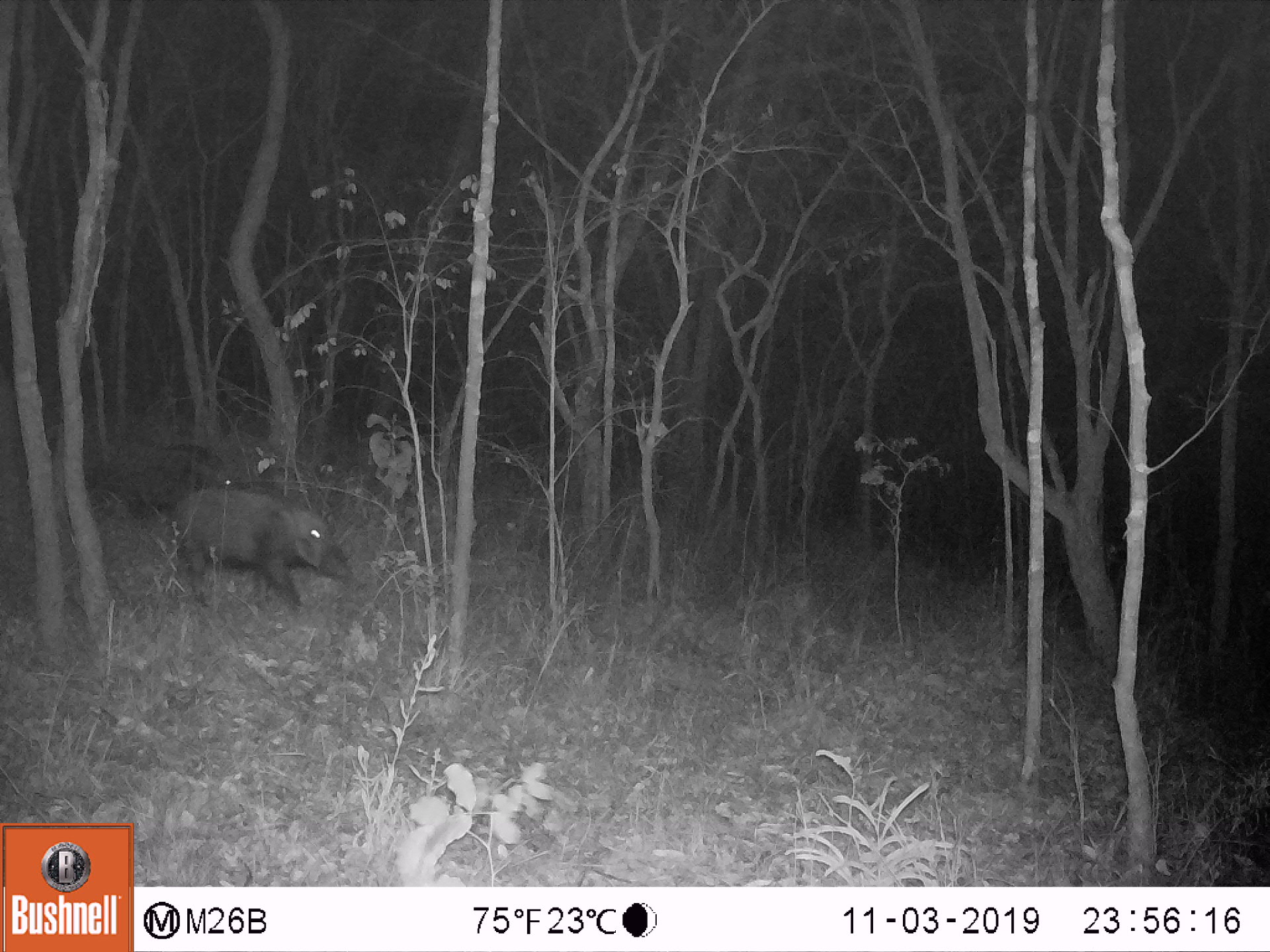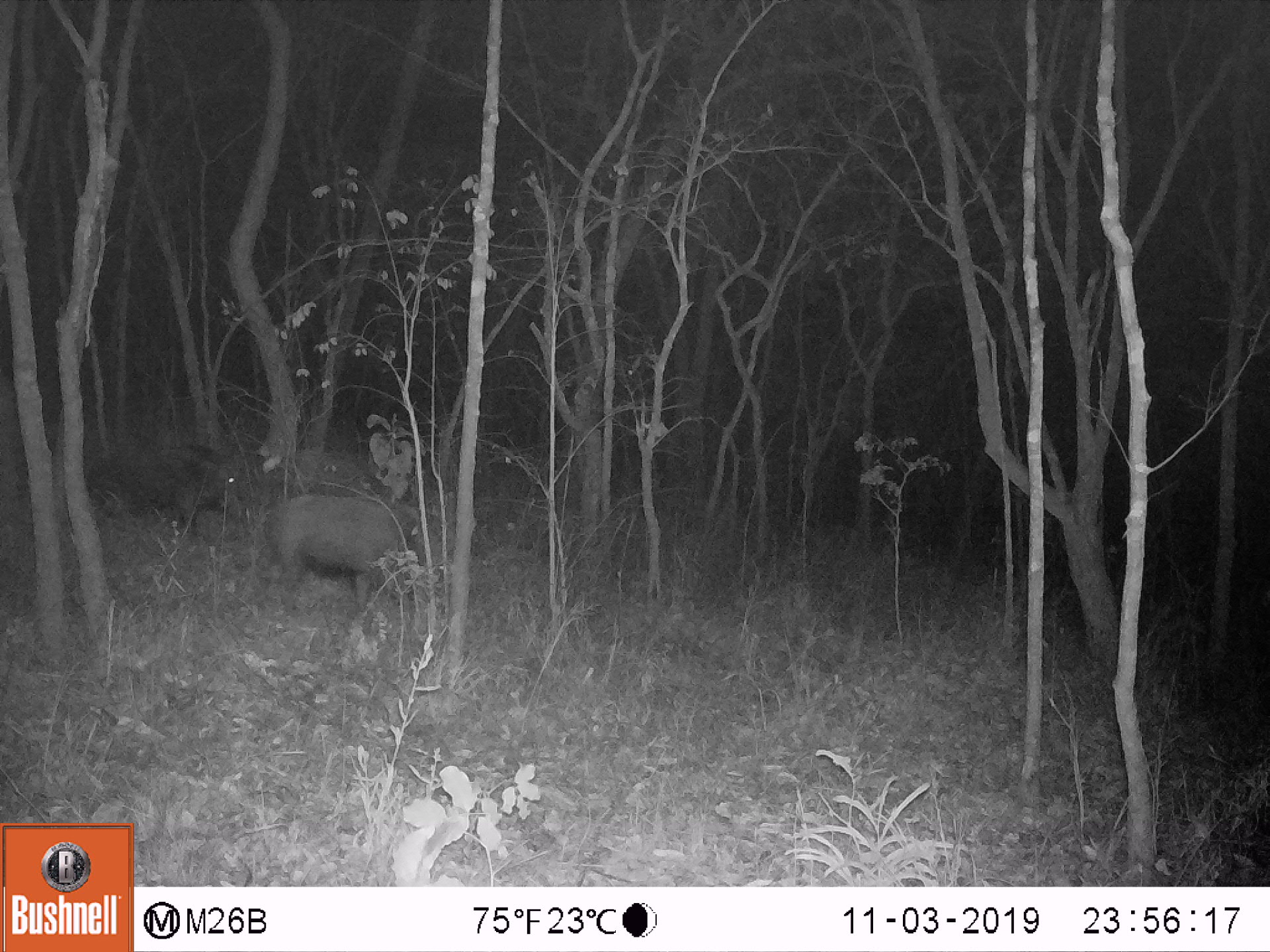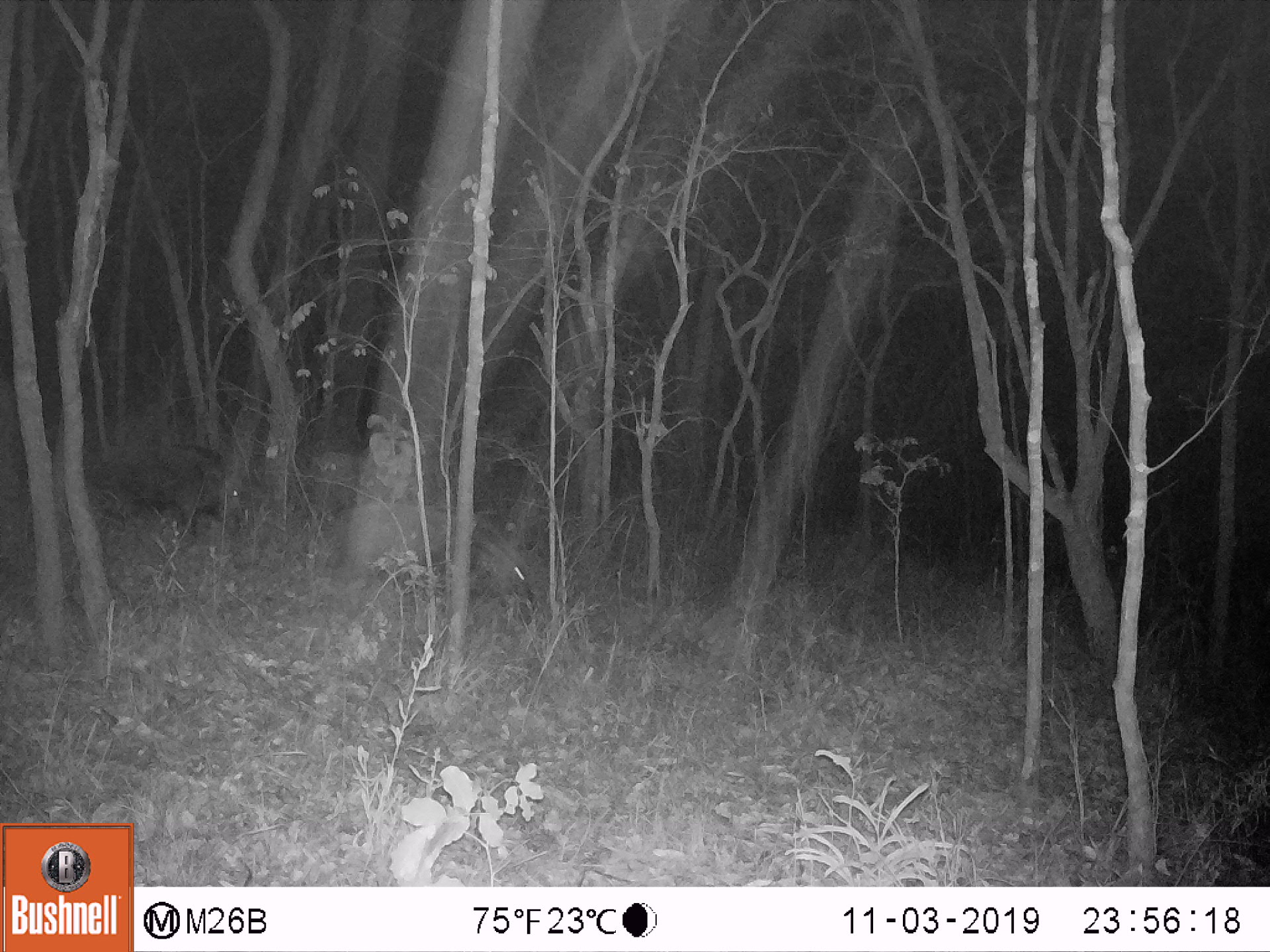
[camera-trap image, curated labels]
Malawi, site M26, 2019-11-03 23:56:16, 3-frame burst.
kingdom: Animalia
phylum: Chordata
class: Mammalia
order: Carnivora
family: Felidae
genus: Panthera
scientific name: Panthera pardus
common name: leopard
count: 2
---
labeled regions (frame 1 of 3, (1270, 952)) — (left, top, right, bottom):
leopard: (169, 484, 364, 623); (81, 430, 244, 525)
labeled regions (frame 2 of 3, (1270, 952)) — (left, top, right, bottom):
leopard: (249, 492, 438, 609); (84, 431, 253, 537)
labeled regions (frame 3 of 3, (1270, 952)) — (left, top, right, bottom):
leopard: (328, 495, 542, 623); (87, 440, 256, 546)